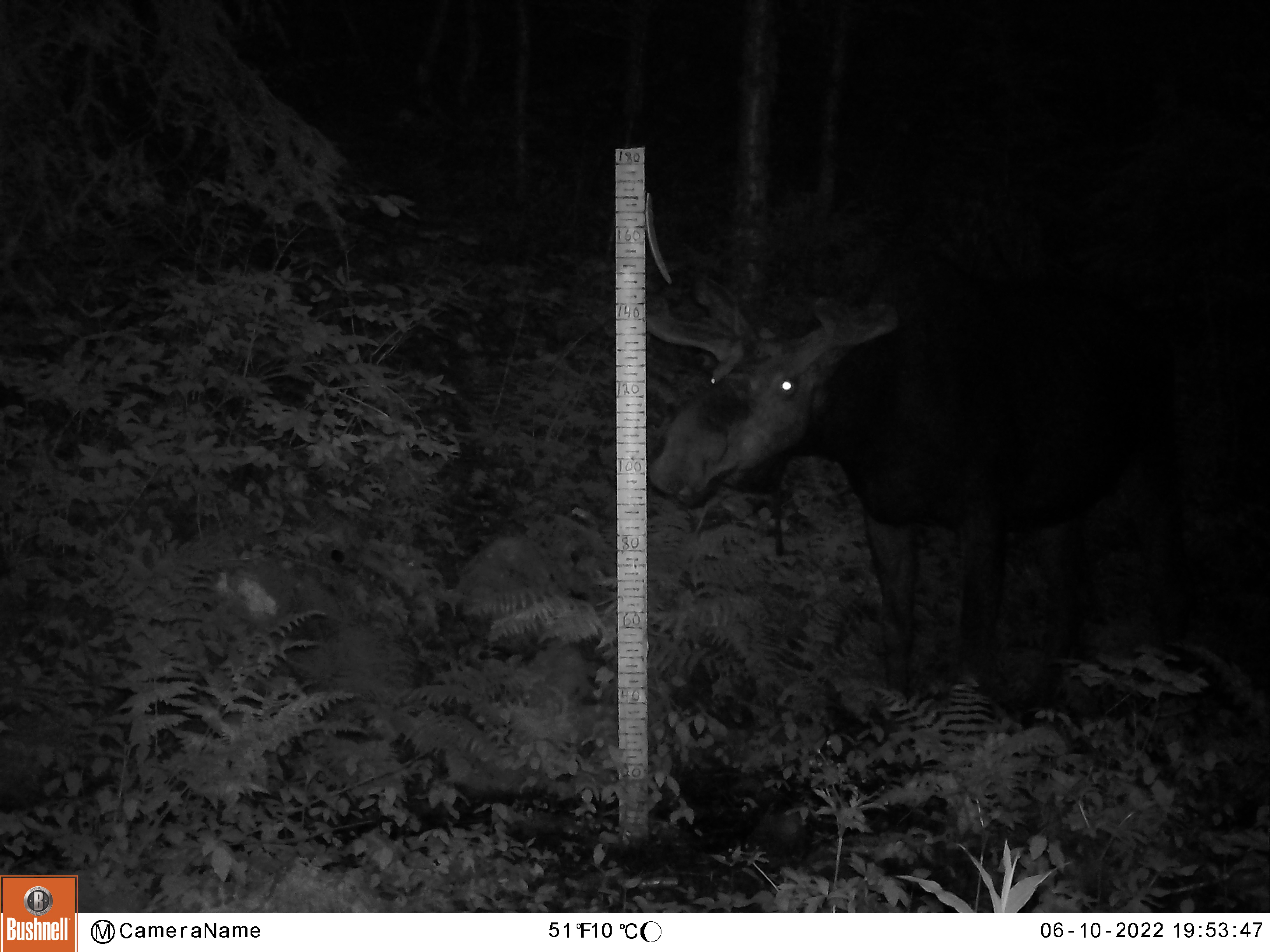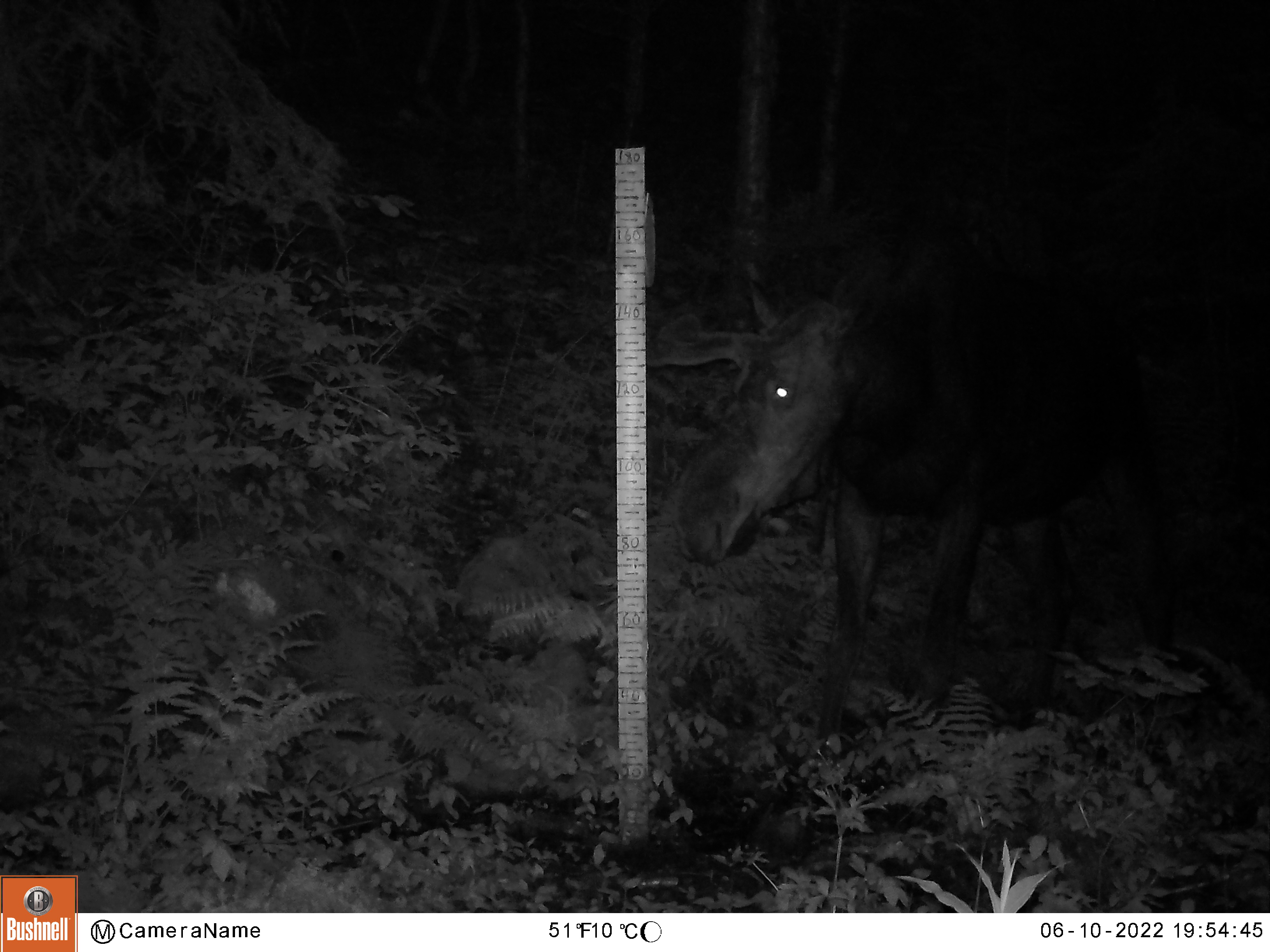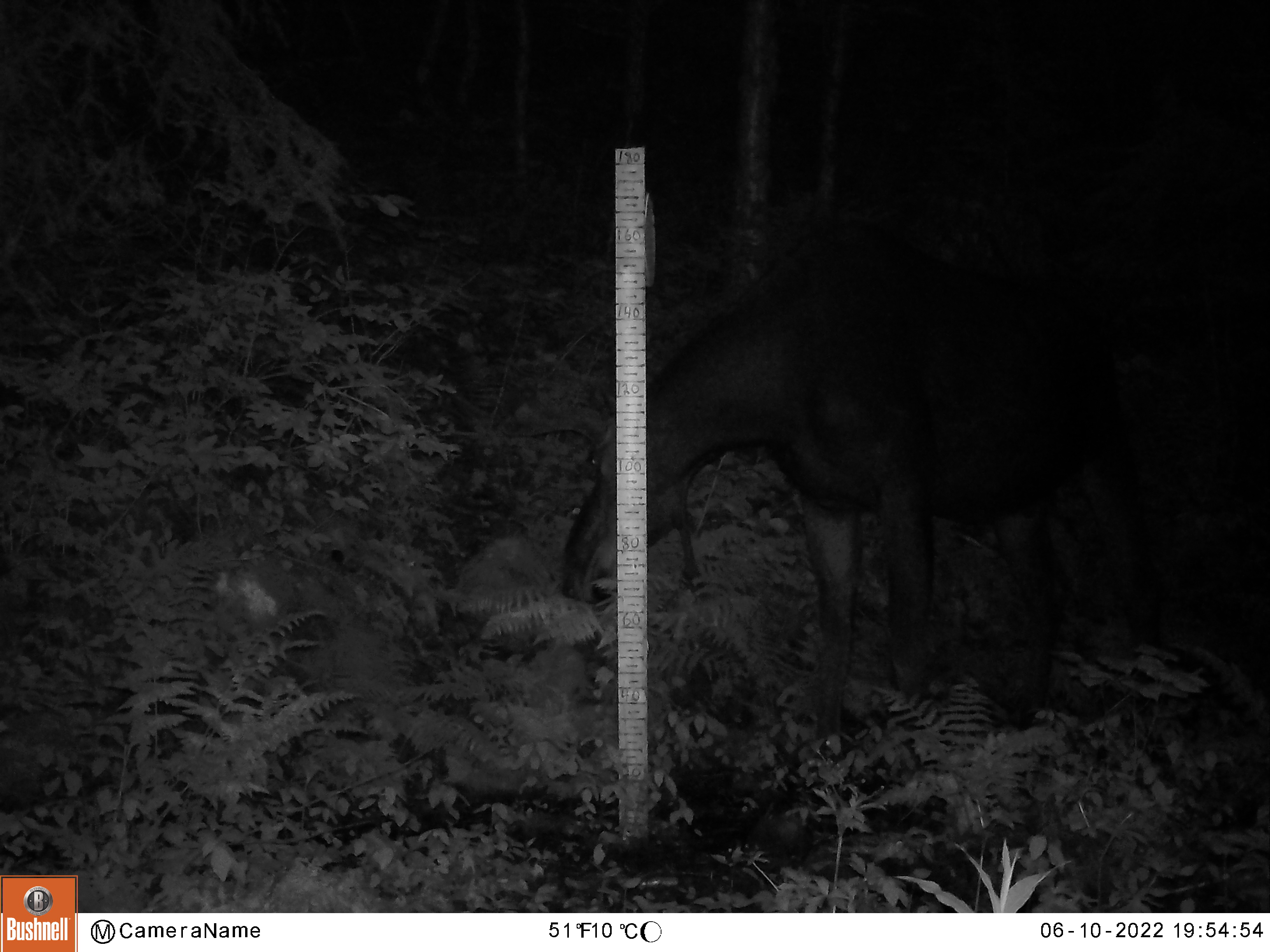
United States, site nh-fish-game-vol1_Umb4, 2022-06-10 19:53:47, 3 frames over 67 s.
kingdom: Animalia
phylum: Chordata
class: Mammalia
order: Artiodactyla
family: Cervidae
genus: Alces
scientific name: Alces alces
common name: moose